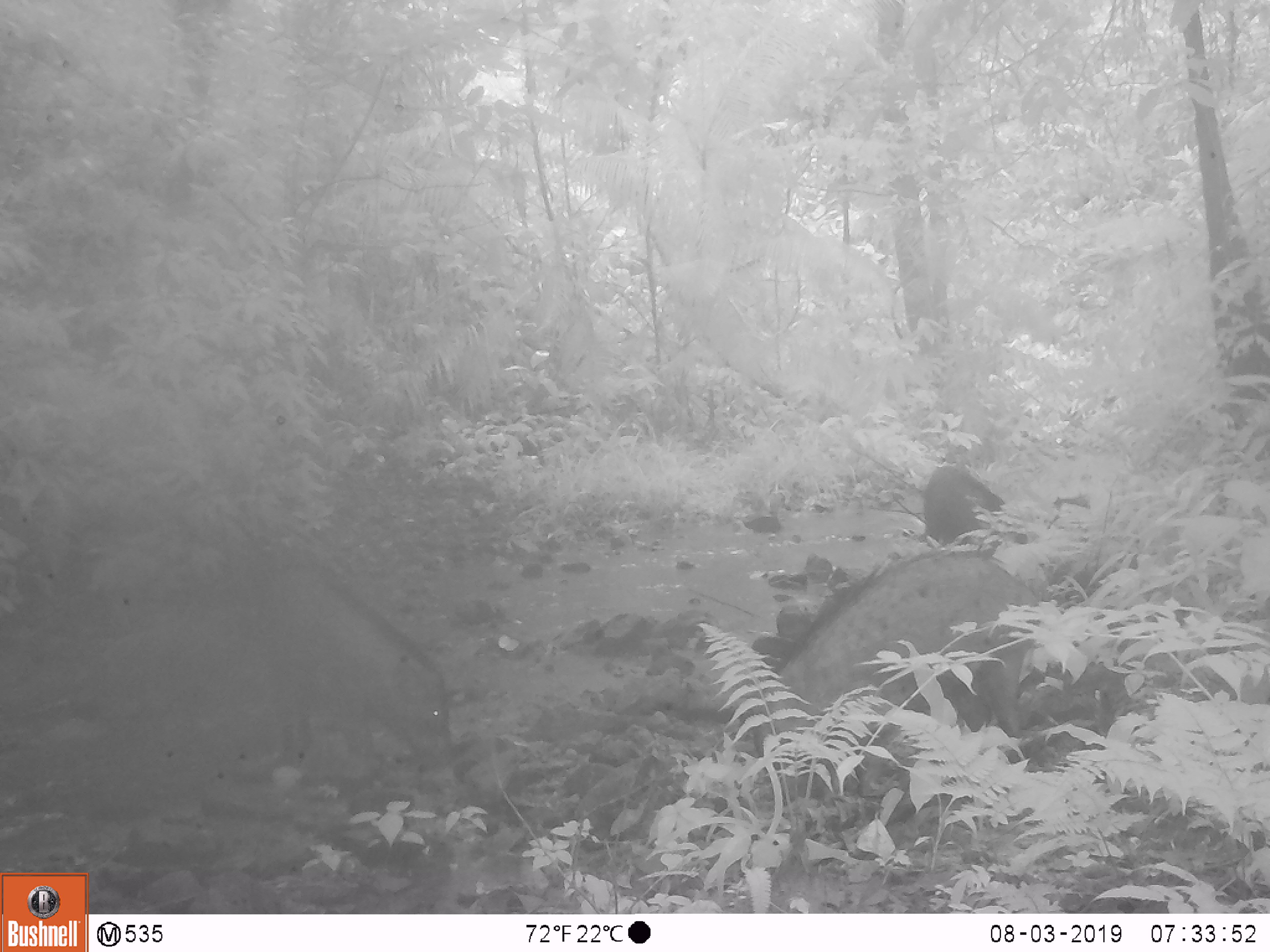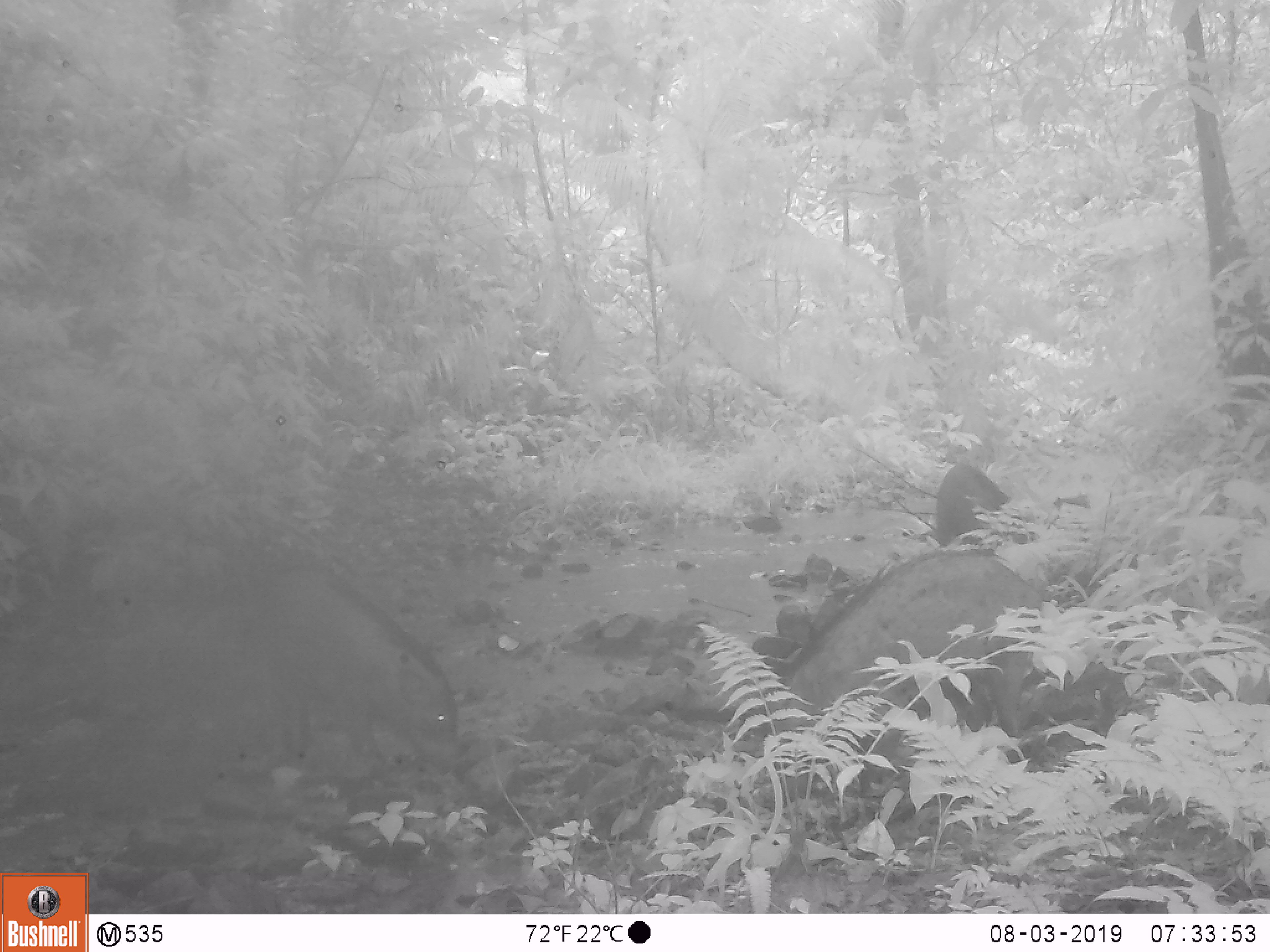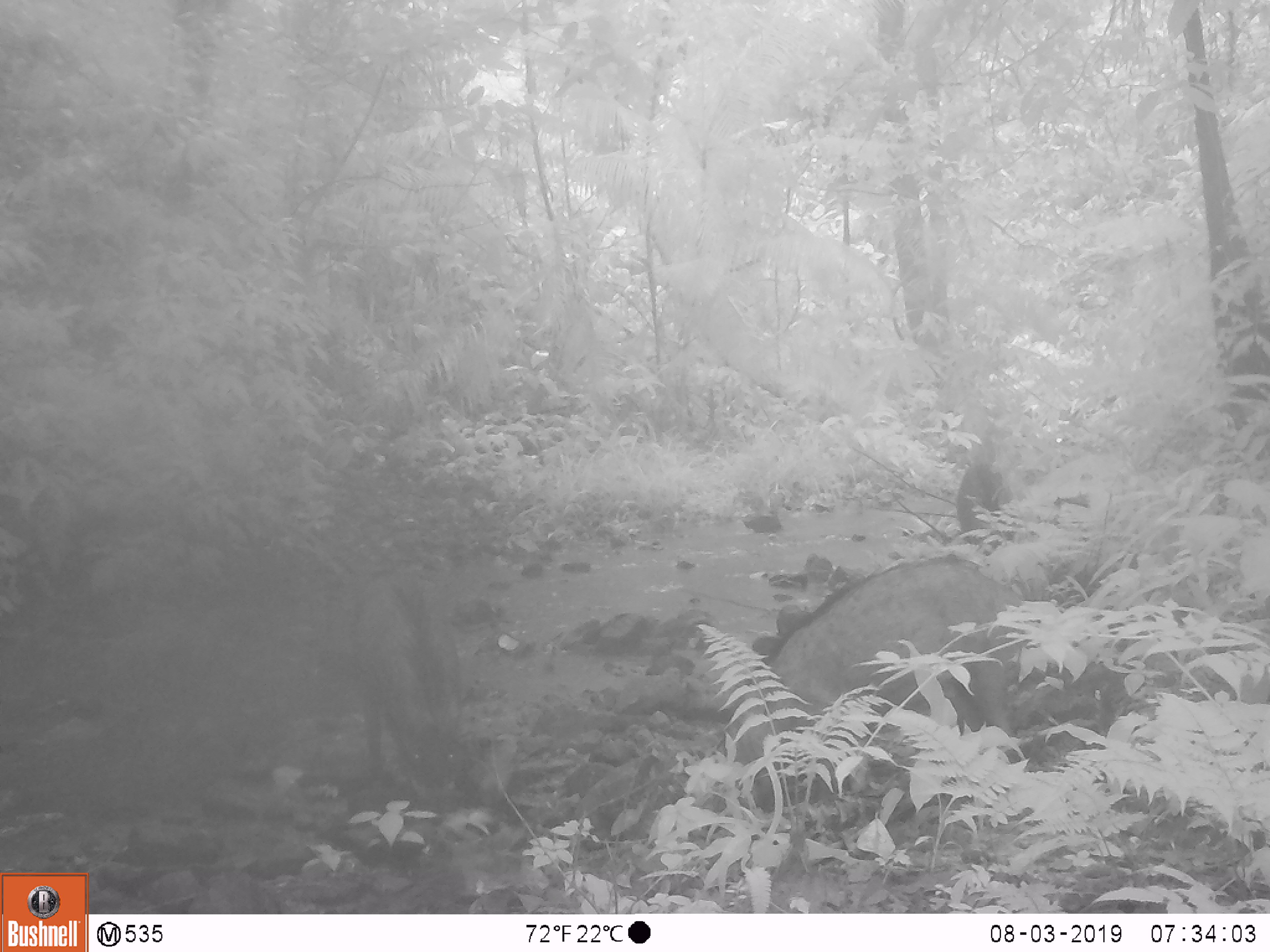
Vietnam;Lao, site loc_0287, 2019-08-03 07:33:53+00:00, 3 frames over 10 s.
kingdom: Animalia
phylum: Chordata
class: Mammalia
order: Artiodactyla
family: Suidae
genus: Sus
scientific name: Sus scrofa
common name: eurasian wild pig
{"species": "eurasian wild pig (Sus scrofa)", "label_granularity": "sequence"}